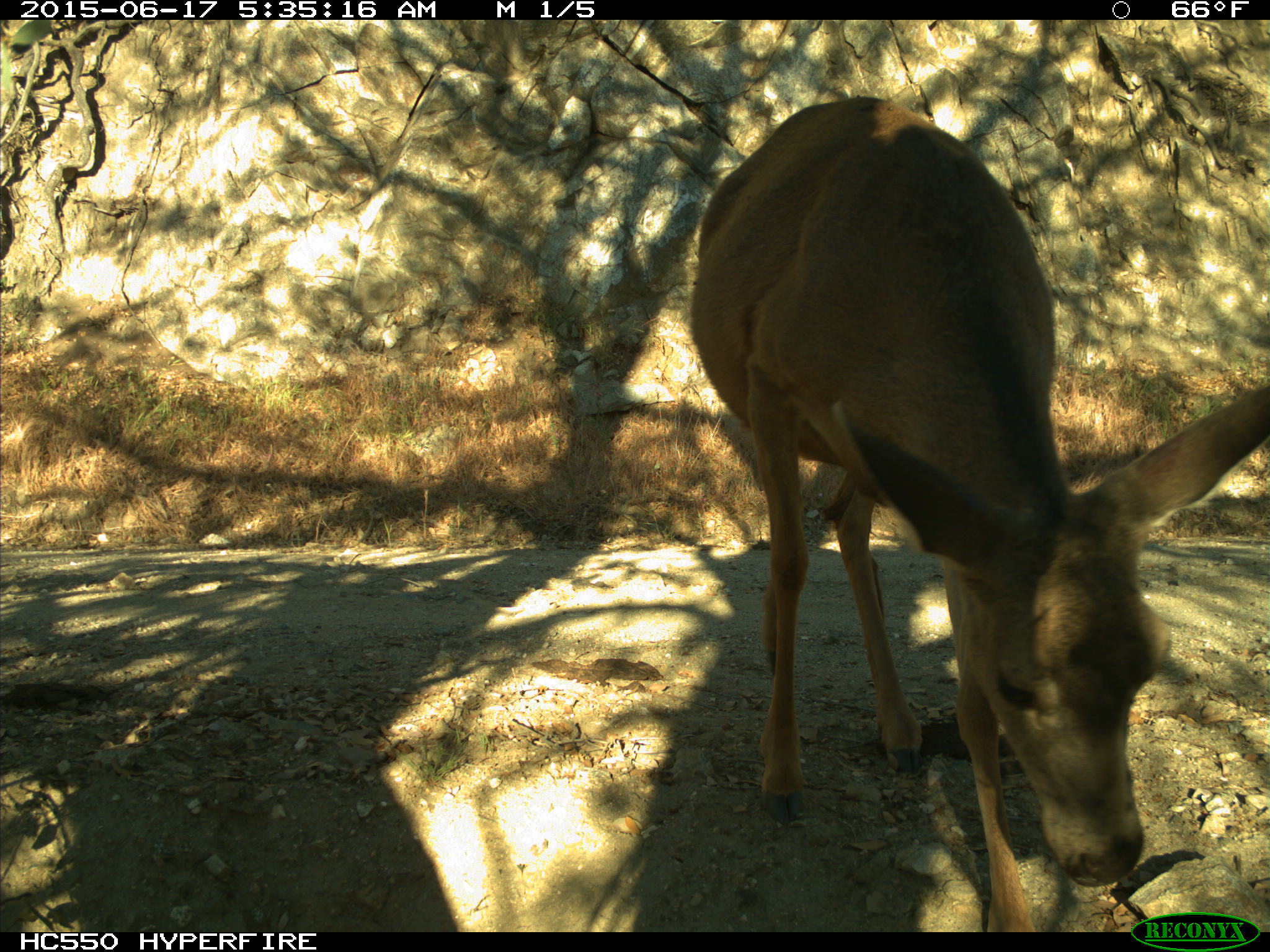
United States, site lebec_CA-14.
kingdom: Animalia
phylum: Chordata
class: Mammalia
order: Artiodactyla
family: Cervidae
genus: Odocoileus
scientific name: Odocoileus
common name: deer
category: unidentified deer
Unidentified deer (deer) (Odocoileus).